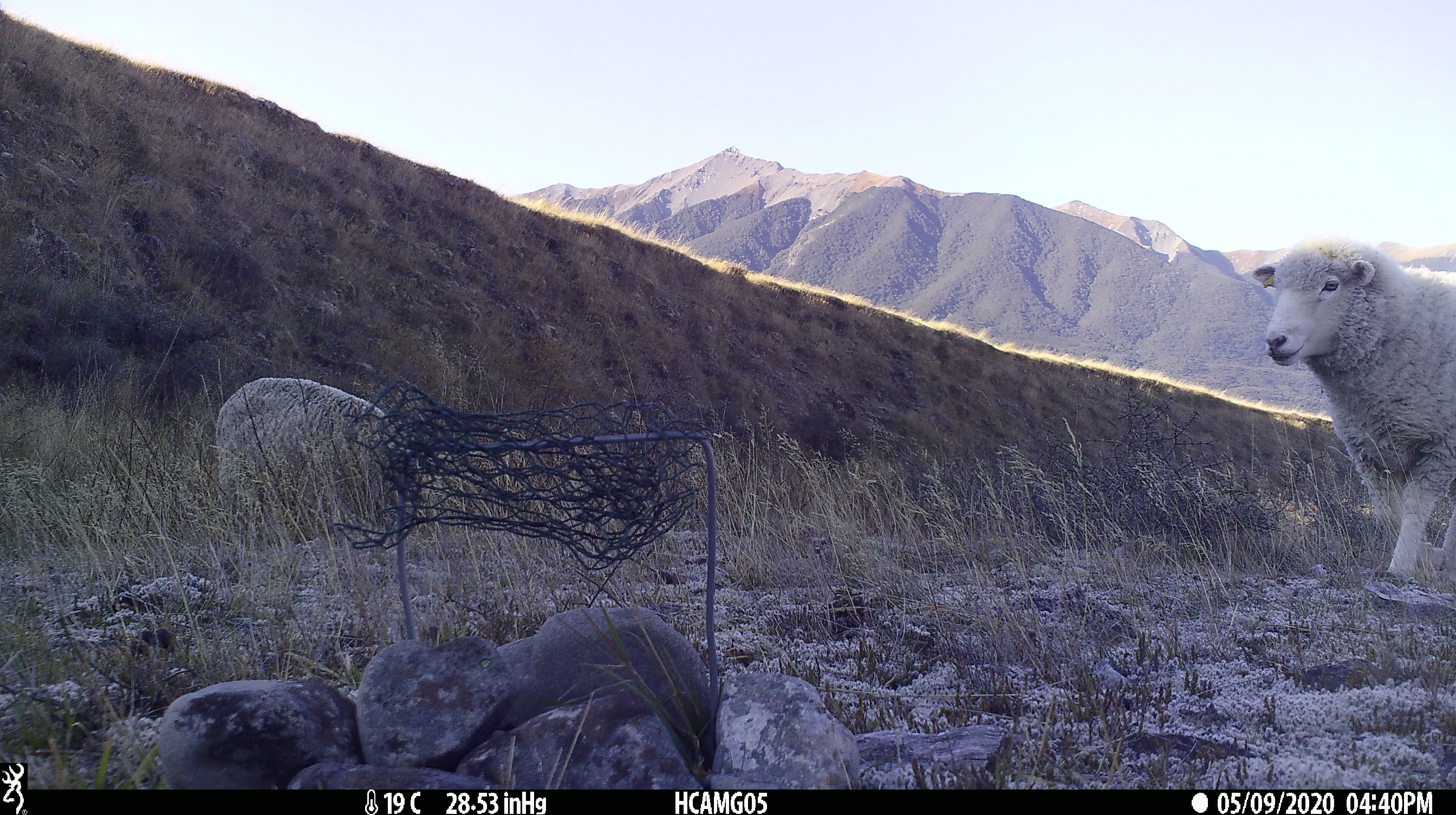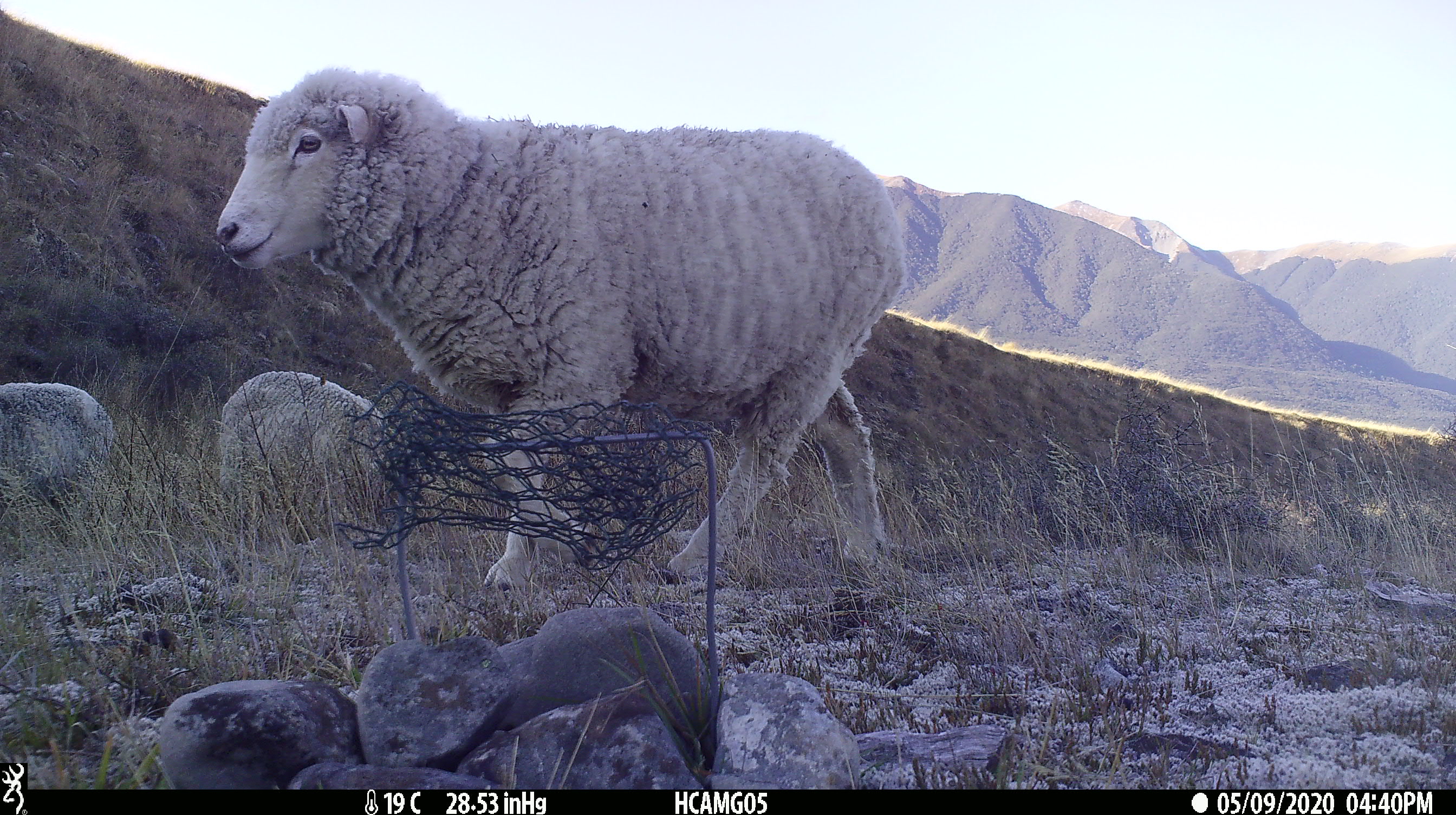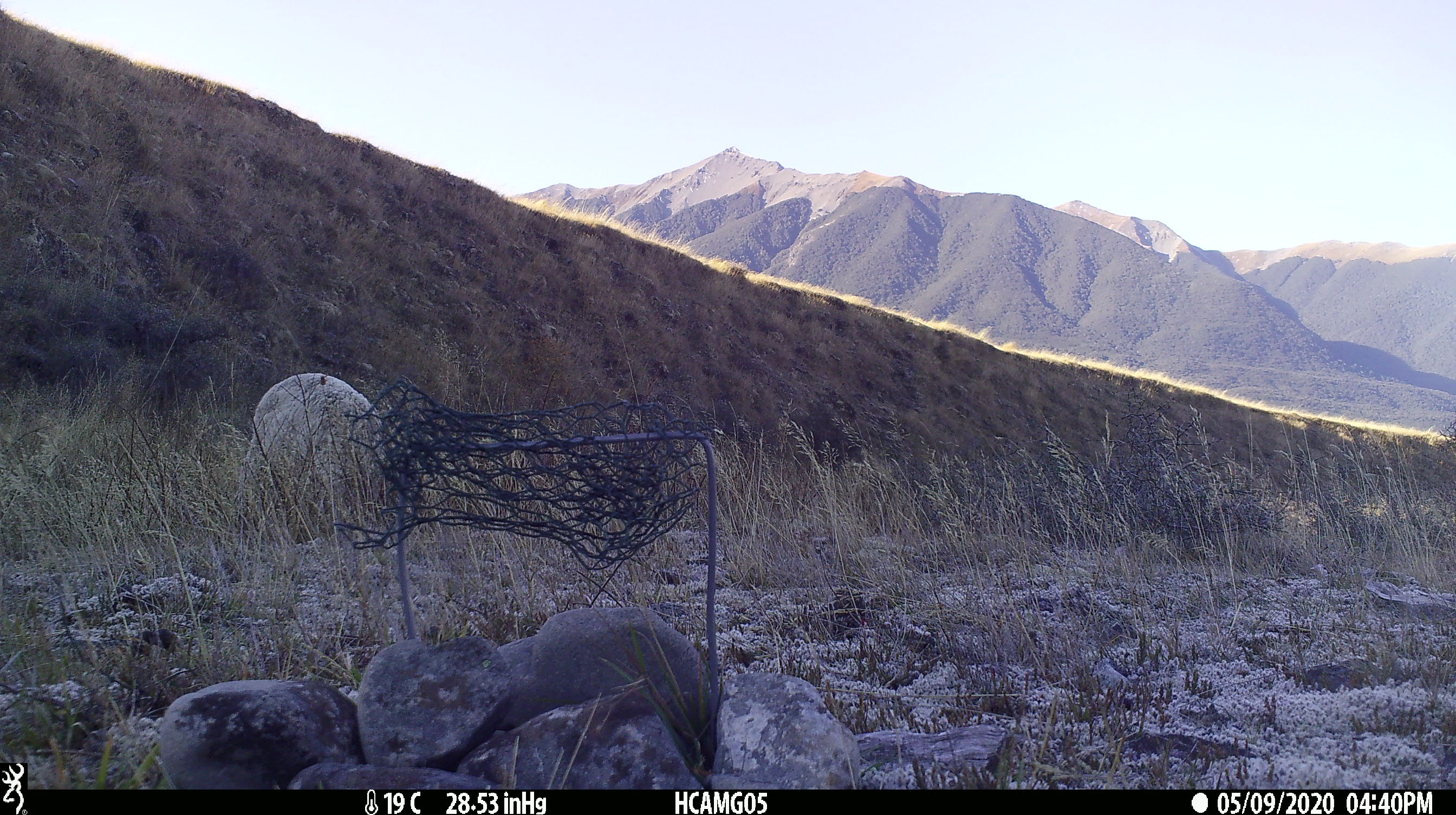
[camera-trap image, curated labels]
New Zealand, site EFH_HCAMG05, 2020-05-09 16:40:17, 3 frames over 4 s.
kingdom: Animalia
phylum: Chordata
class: Mammalia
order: Artiodactyla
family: Bovidae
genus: Ovis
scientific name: Ovis aries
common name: domestic sheep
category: sheep